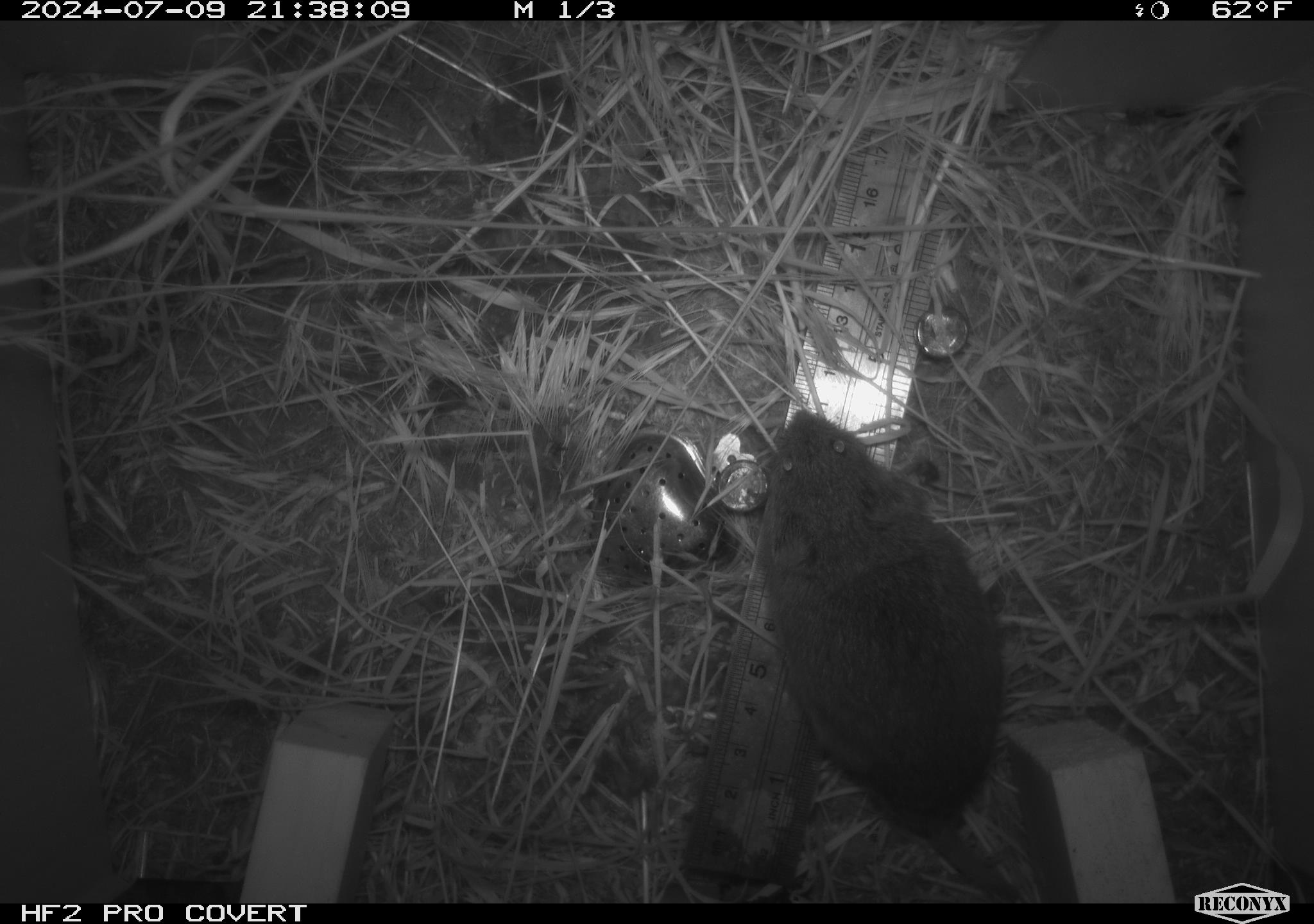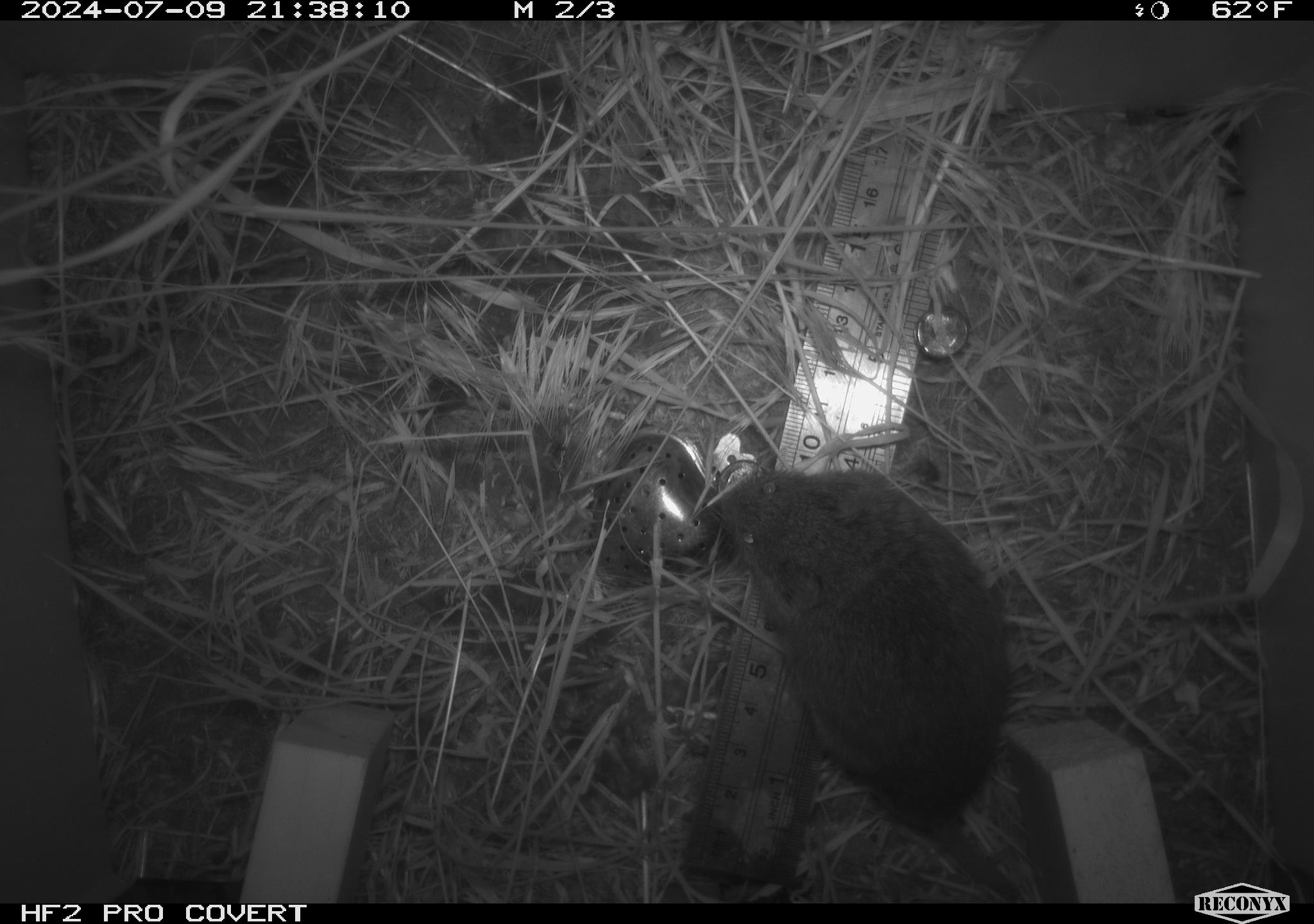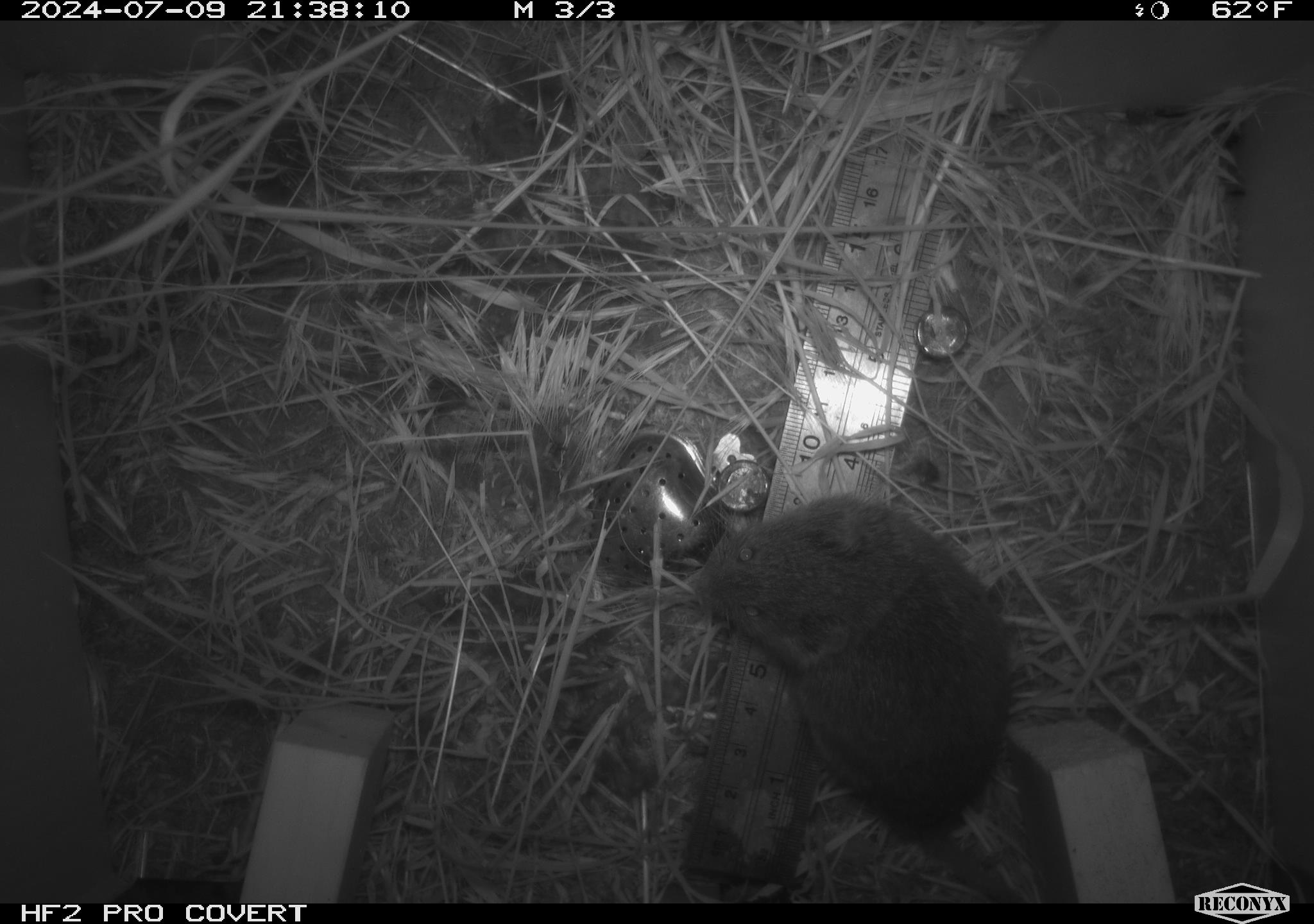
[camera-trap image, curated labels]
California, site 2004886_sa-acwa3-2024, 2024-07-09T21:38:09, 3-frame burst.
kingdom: Animalia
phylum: Chordata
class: Mammalia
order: Rodentia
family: Cricetidae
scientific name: Arvicolinae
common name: voles, lemmings, and muskrats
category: arvicolinae subfamily